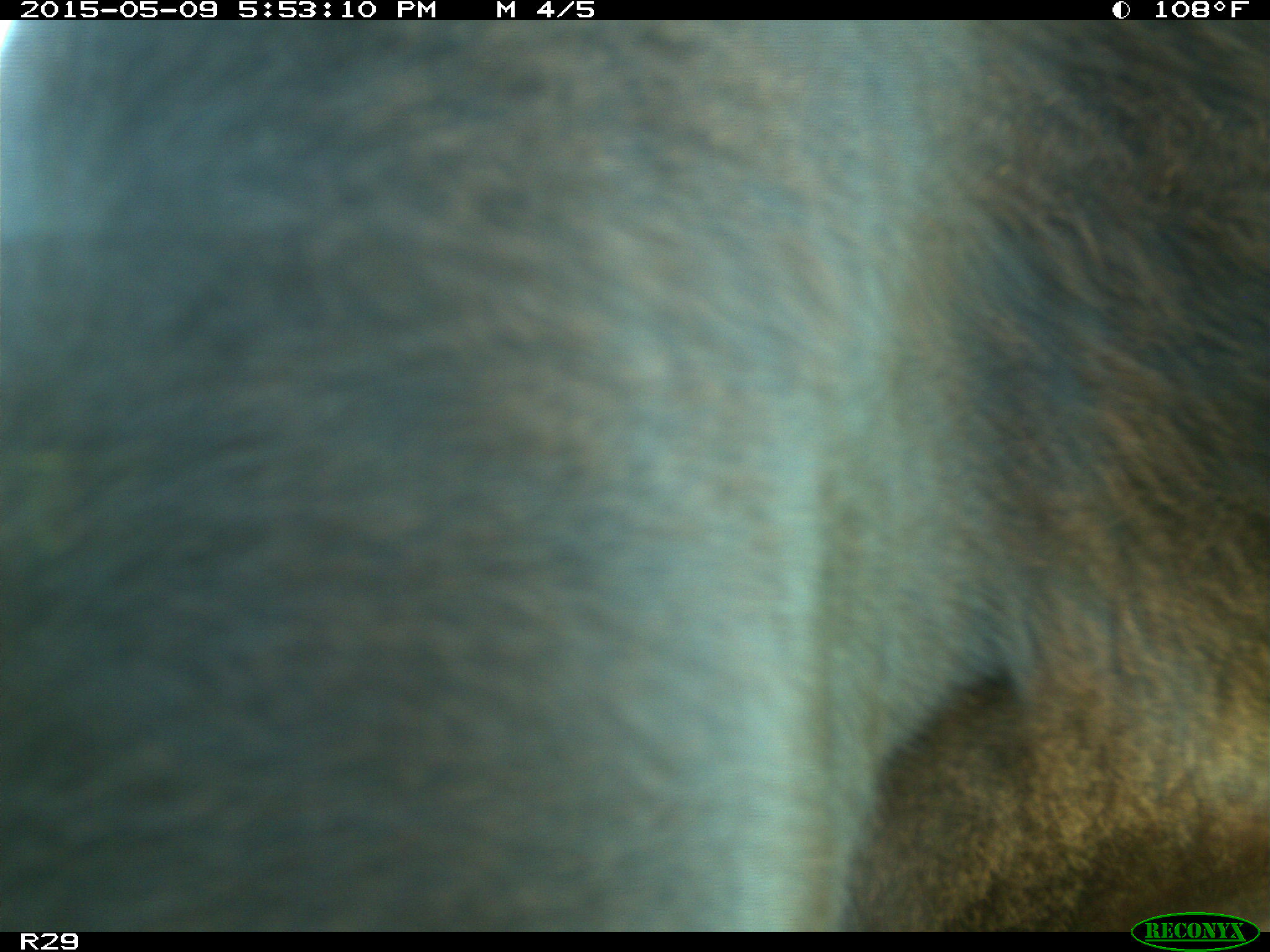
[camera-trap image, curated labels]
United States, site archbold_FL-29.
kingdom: Animalia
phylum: Chordata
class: Mammalia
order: Artiodactyla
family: Bovidae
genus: Bos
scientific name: Bos taurus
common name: domestic cow